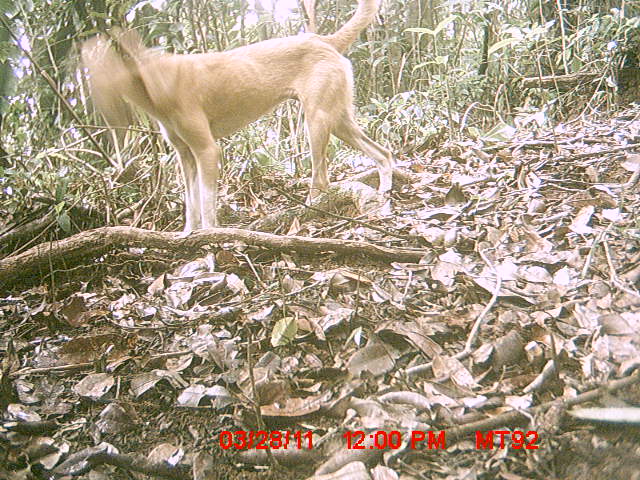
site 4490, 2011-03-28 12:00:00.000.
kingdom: Animalia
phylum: Chordata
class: Mammalia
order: Rodentia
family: Nesomyidae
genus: Eliurus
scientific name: Eliurus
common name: eliurus rat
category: eliurus spp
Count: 1.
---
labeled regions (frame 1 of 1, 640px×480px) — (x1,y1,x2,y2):
eliurus spp: (77,0,395,238)